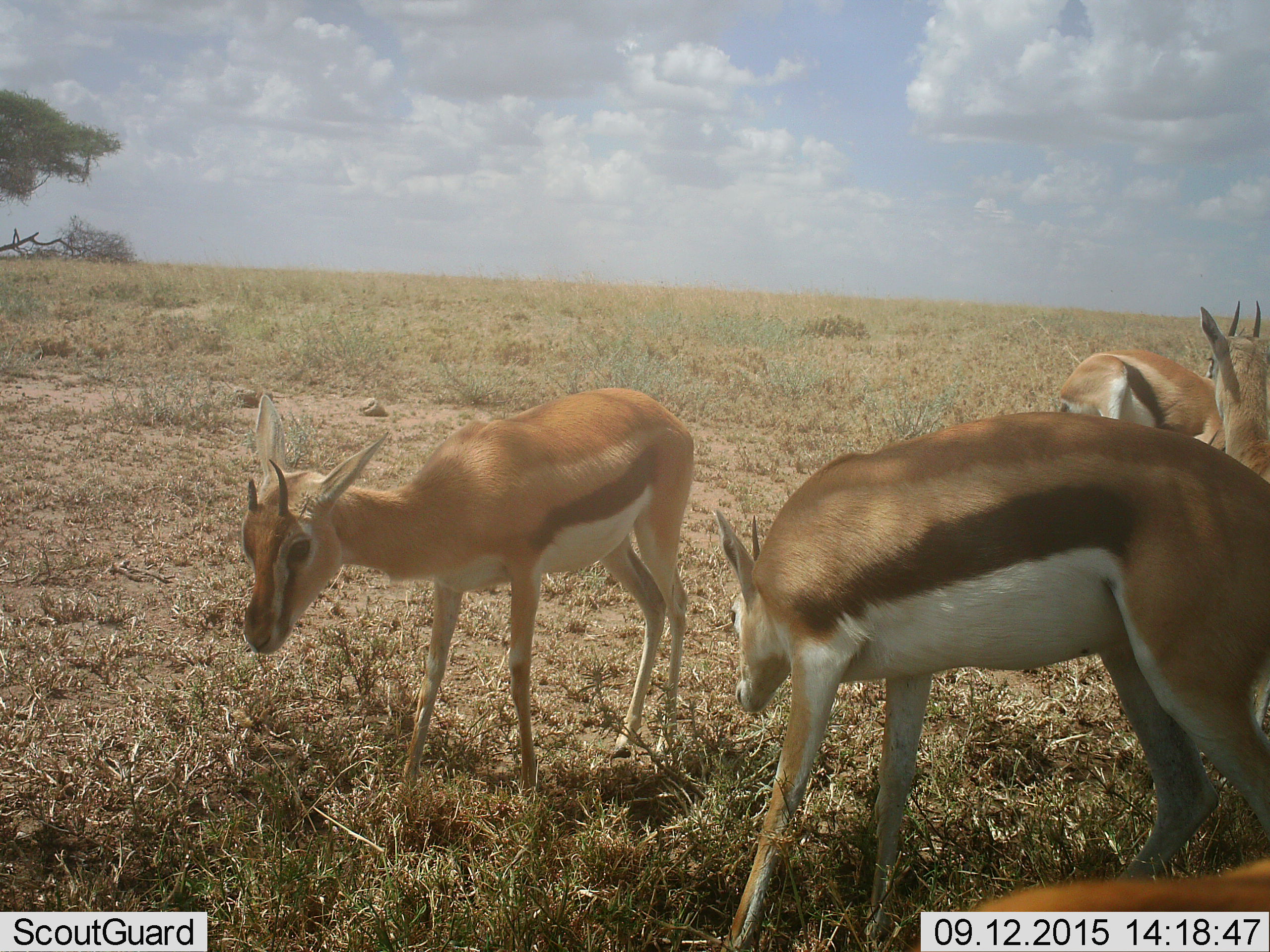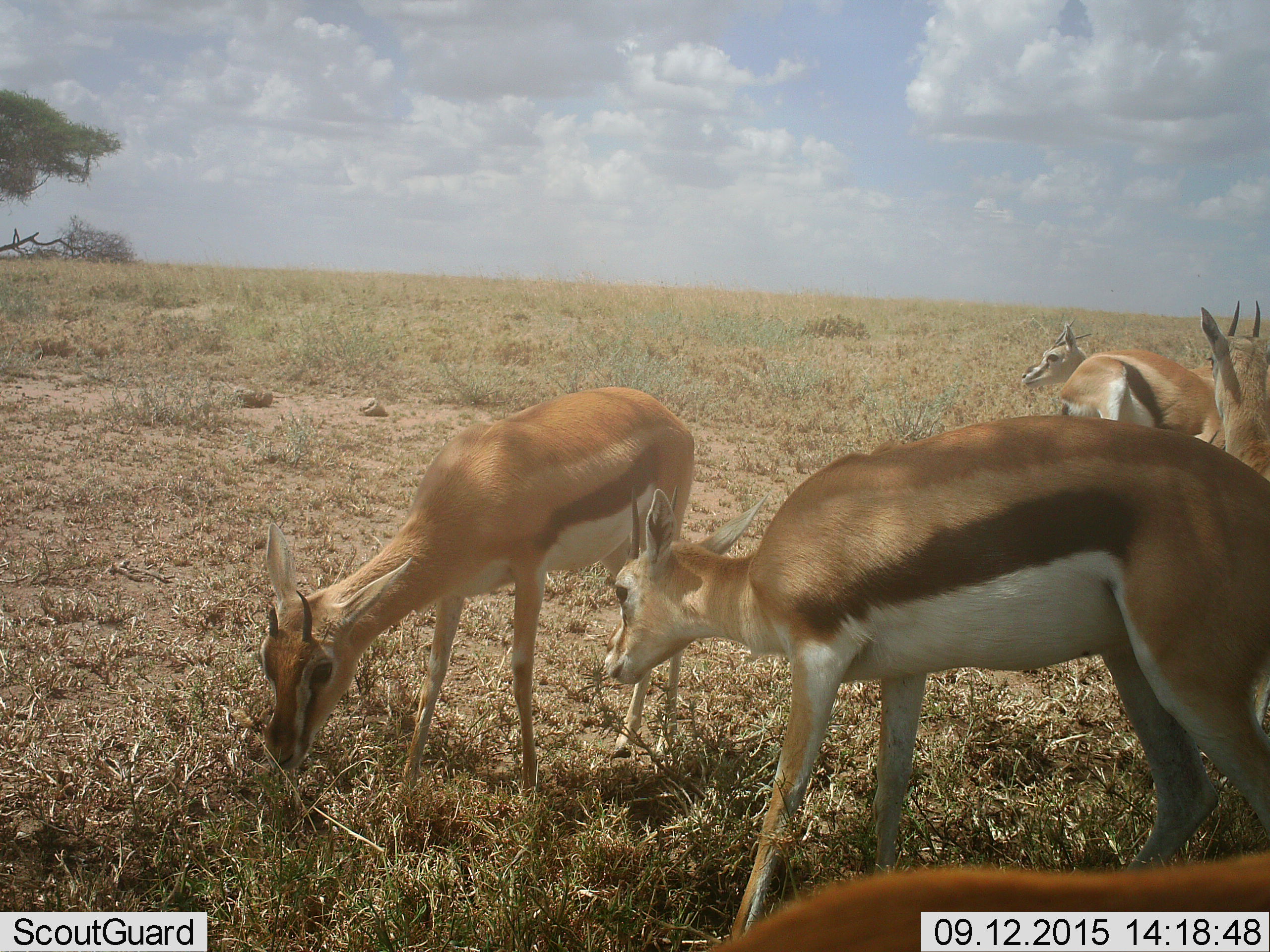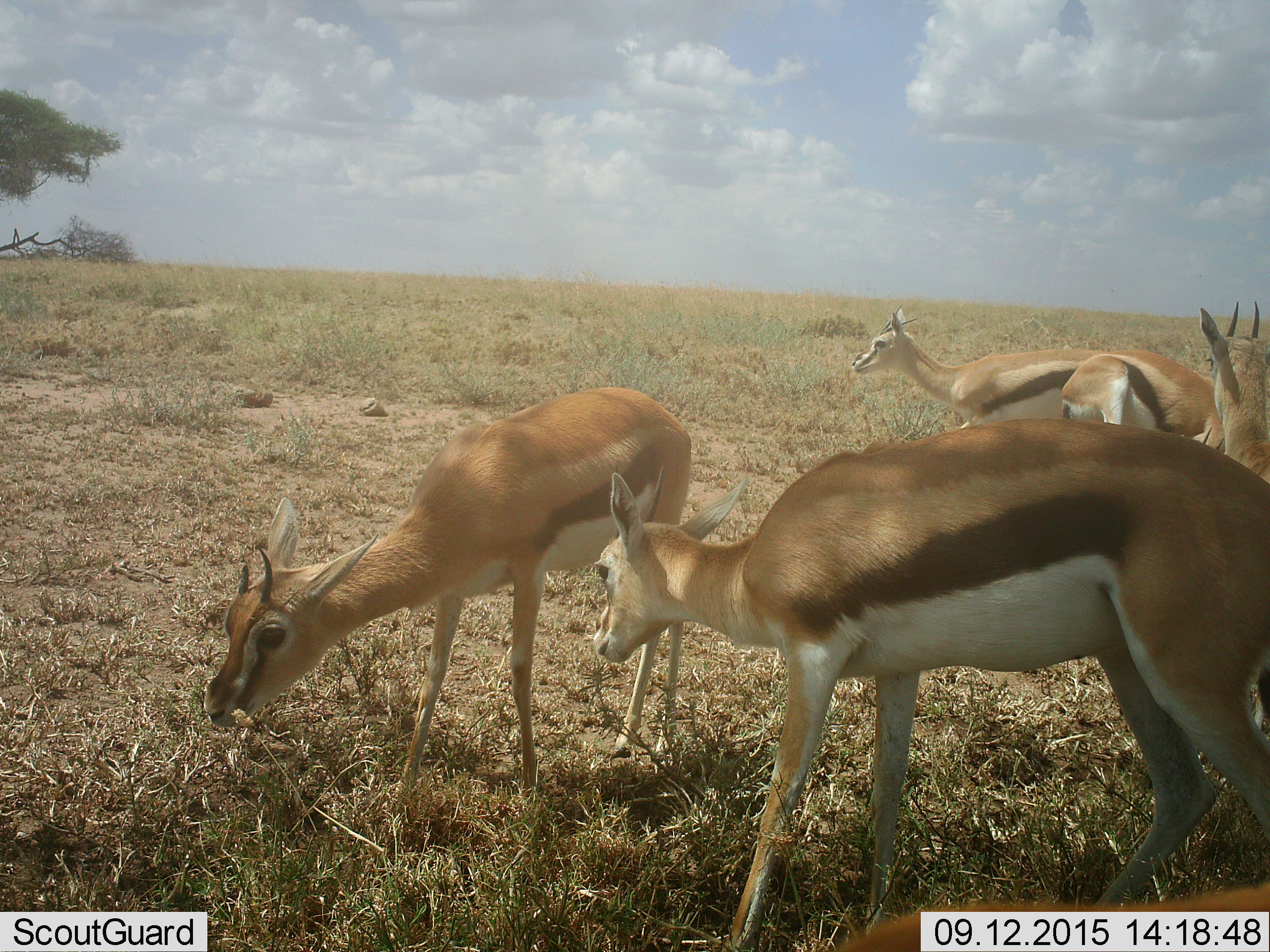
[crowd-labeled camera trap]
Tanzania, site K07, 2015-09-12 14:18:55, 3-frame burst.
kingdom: Animalia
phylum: Chordata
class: Mammalia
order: Artiodactyla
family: Bovidae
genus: Eudorcas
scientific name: Eudorcas thomsonii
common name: thomson's gazelle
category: gazellethomsons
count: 6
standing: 78%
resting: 0%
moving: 89%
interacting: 0%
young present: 0%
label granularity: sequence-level